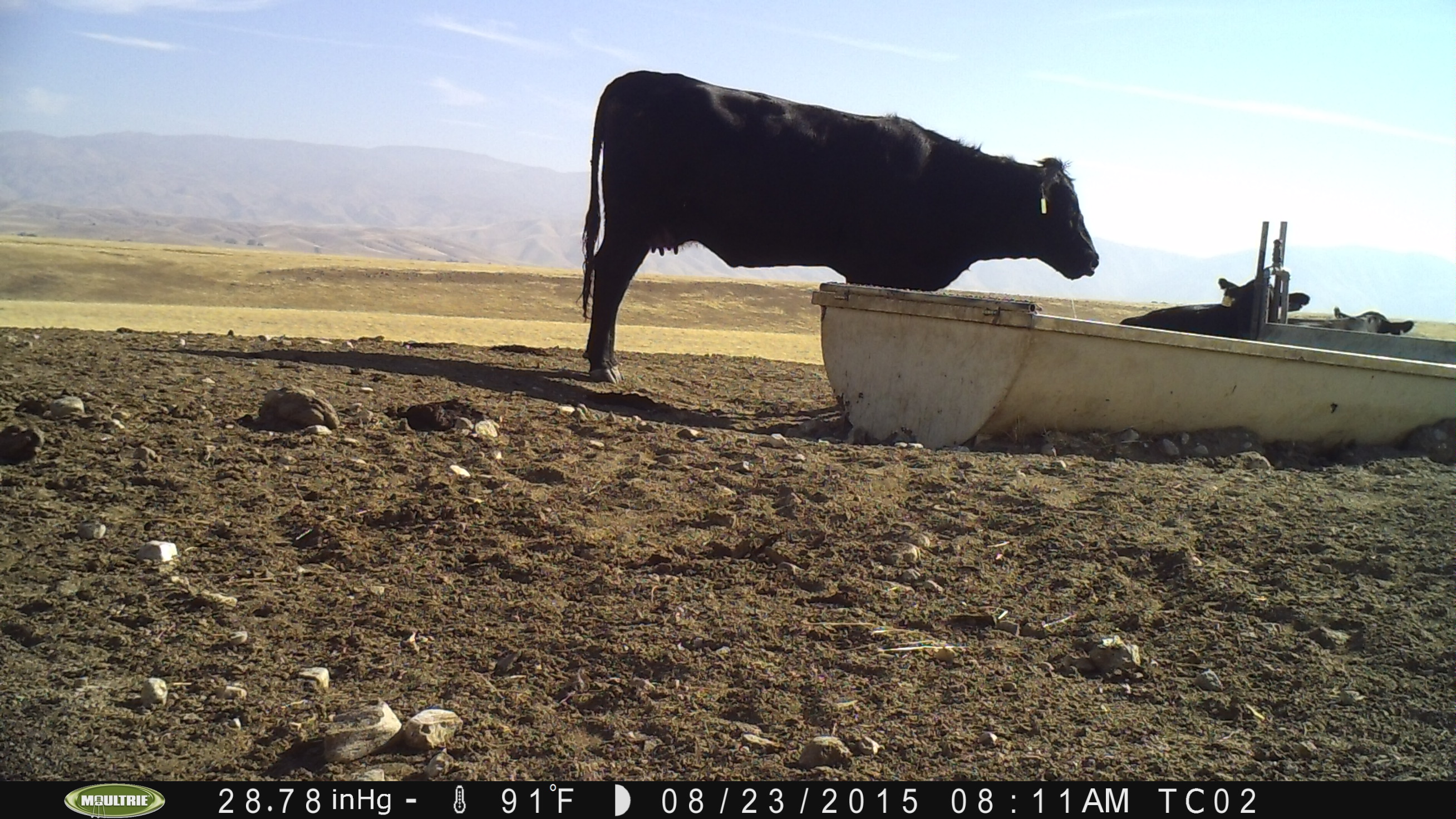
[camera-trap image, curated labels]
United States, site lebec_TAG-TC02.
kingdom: Animalia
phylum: Chordata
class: Mammalia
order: Artiodactyla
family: Bovidae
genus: Bos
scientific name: Bos taurus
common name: domestic cow